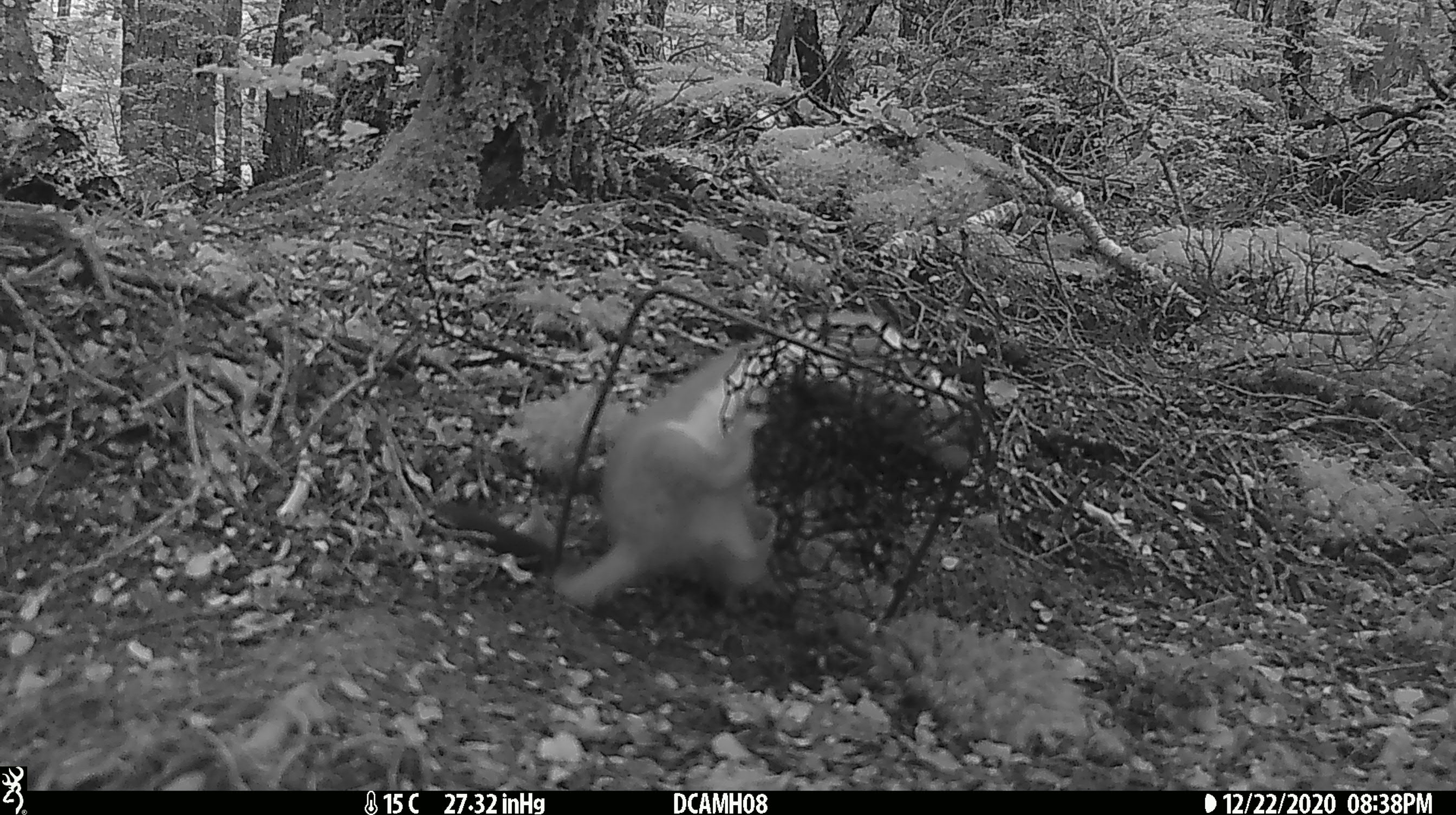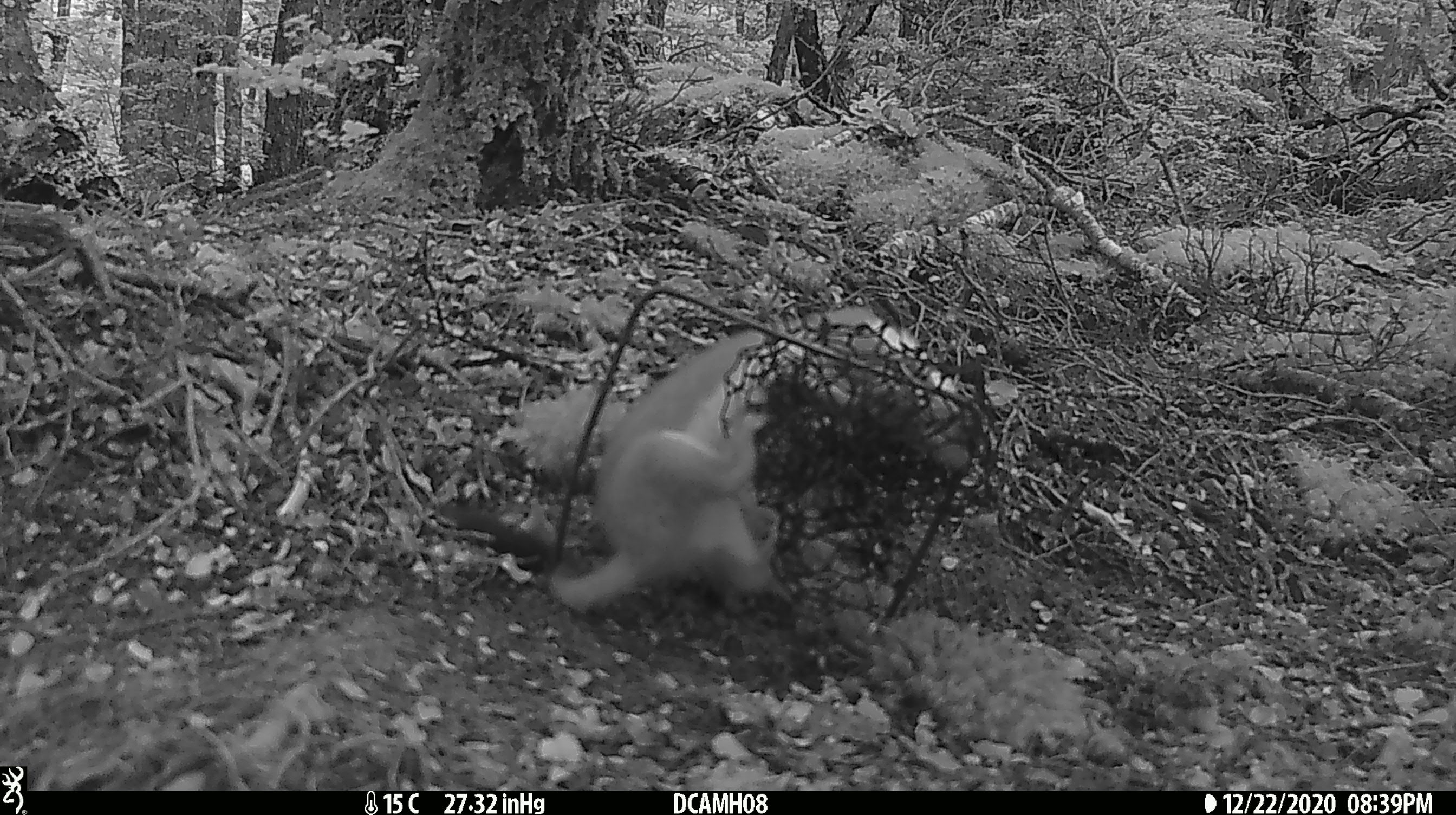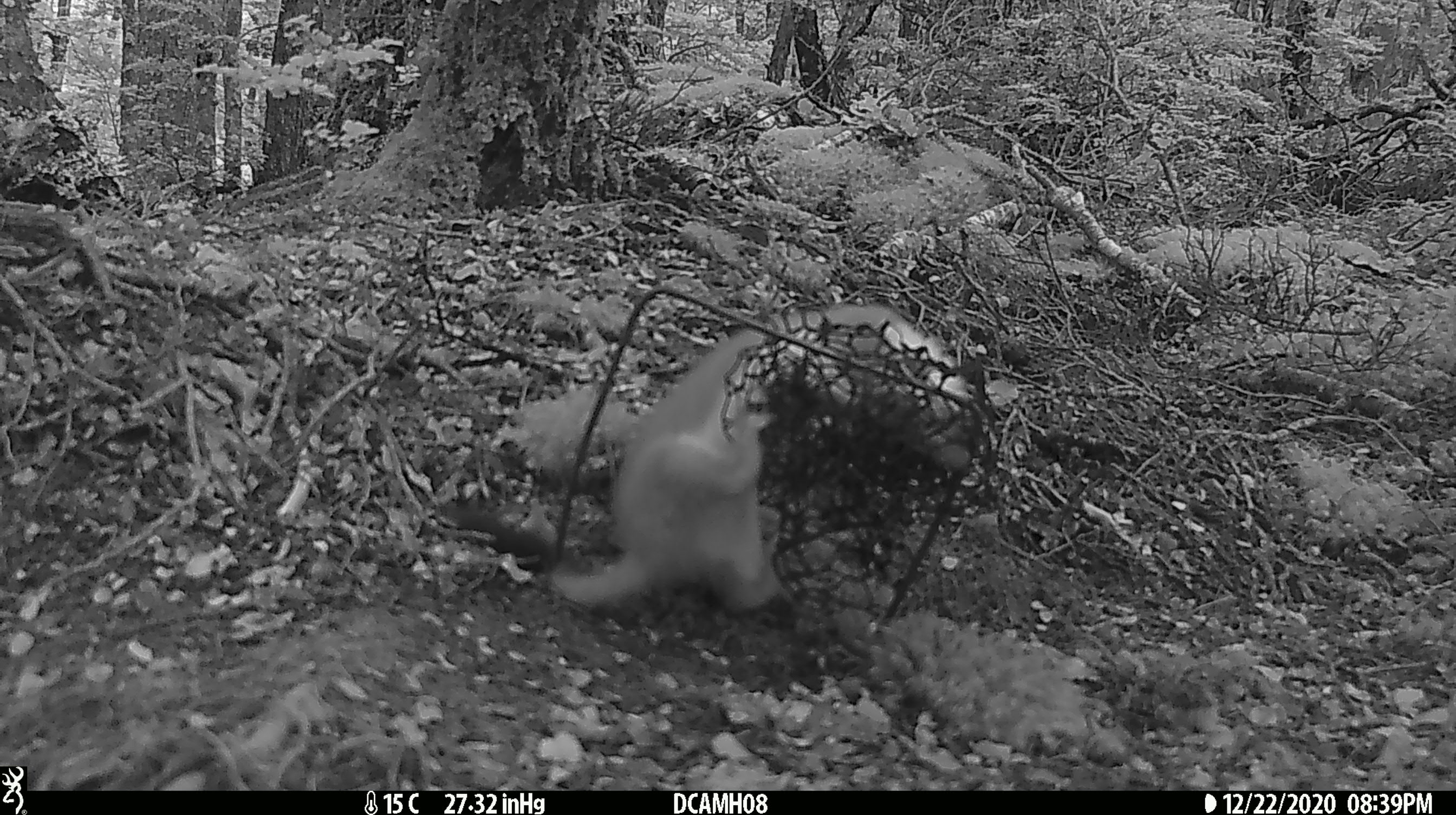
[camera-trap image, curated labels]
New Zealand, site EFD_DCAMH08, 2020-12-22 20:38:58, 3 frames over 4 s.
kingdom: Animalia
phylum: Chordata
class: Mammalia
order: Carnivora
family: Mustelidae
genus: Mustela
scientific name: Mustela erminea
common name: stoat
Stoat (Mustela erminea).